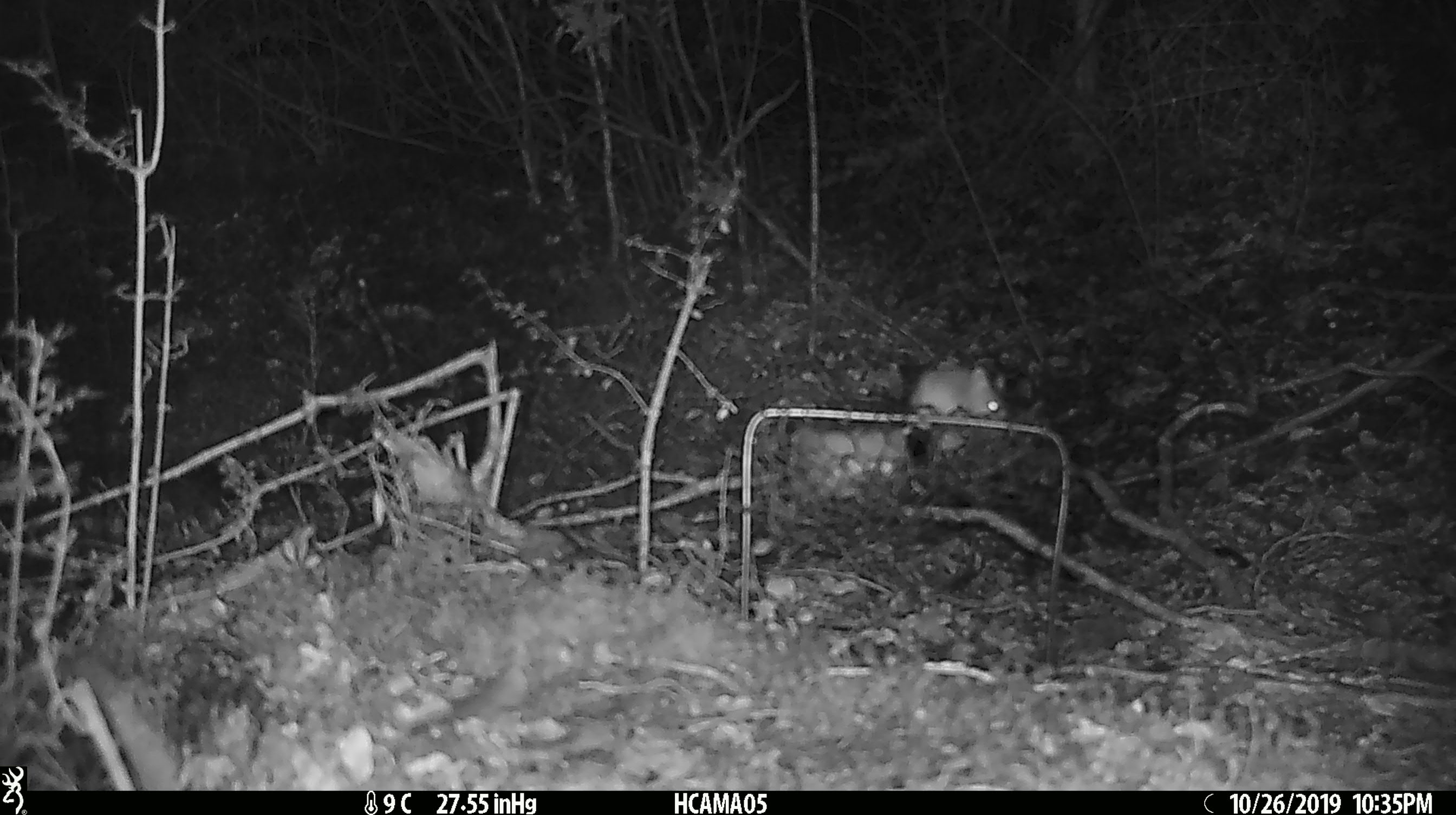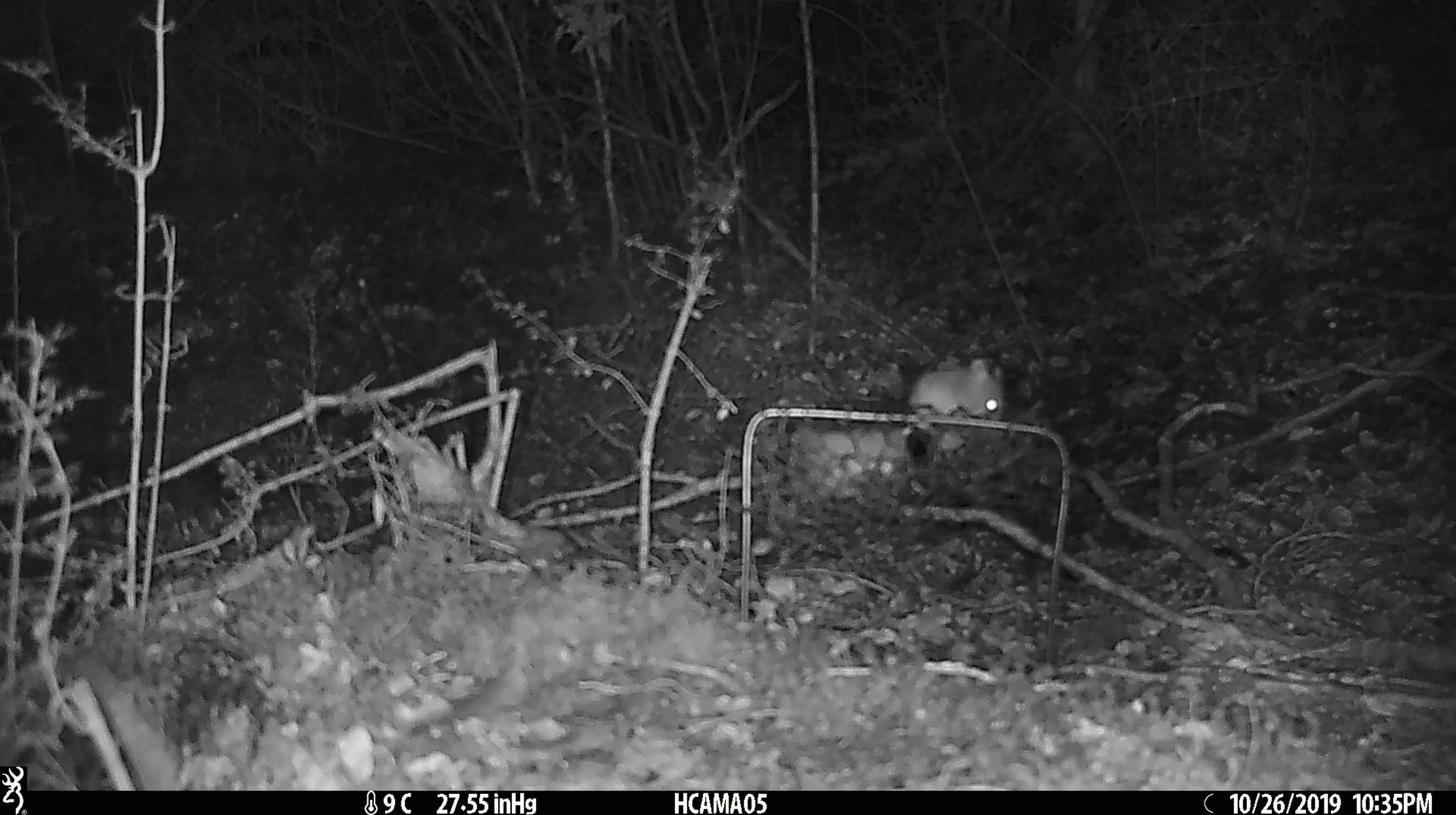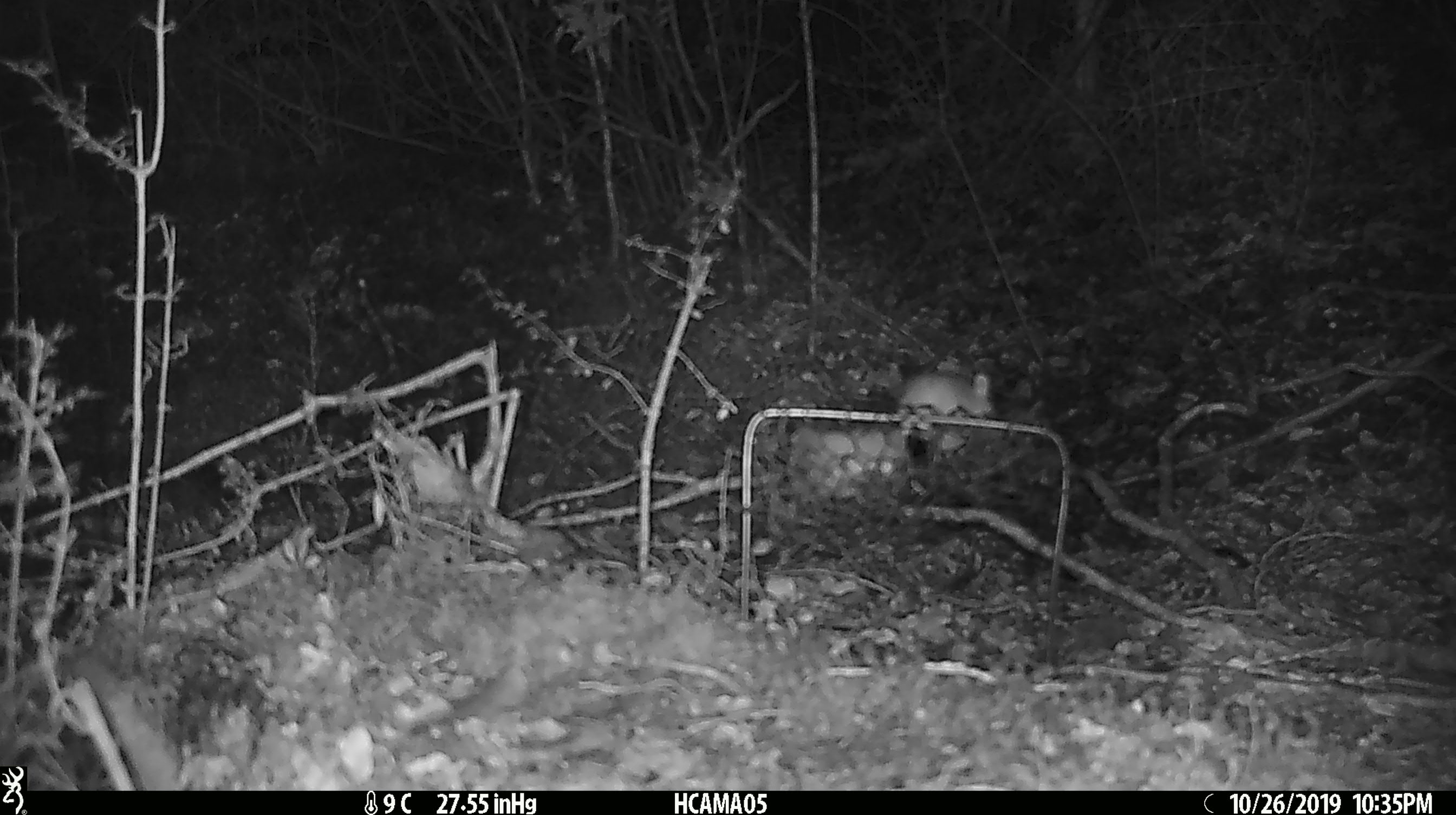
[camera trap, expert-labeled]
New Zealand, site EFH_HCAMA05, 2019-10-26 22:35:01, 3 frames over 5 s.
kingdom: Animalia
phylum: Chordata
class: Mammalia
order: Rodentia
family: Muridae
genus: Mus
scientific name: Mus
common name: mouse